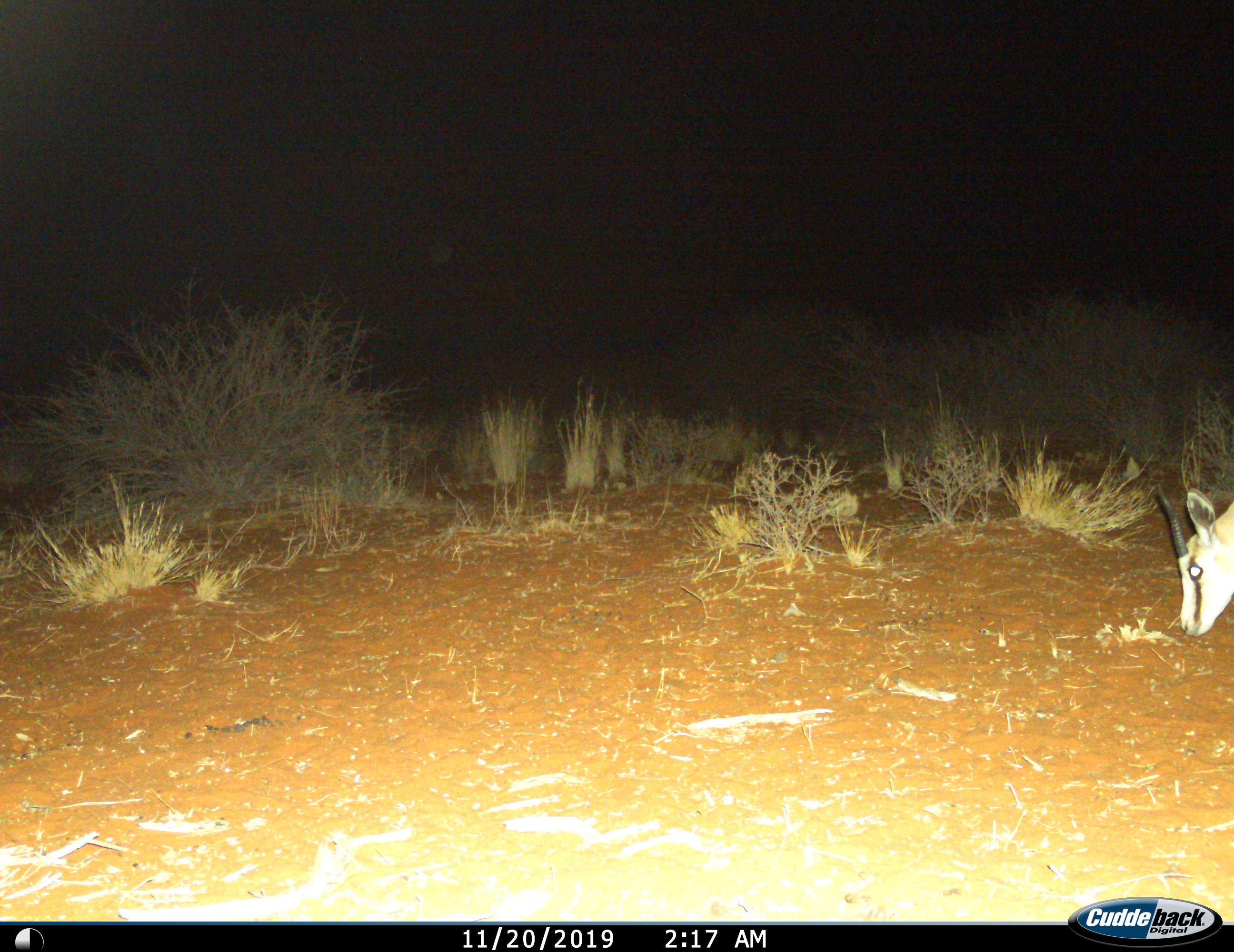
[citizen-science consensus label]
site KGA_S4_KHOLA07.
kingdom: Animalia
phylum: Chordata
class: Mammalia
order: Artiodactyla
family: Bovidae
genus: Antidorcas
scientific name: Antidorcas marsupialis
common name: springbok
Springbok (Antidorcas marsupialis), count 1. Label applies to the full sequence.